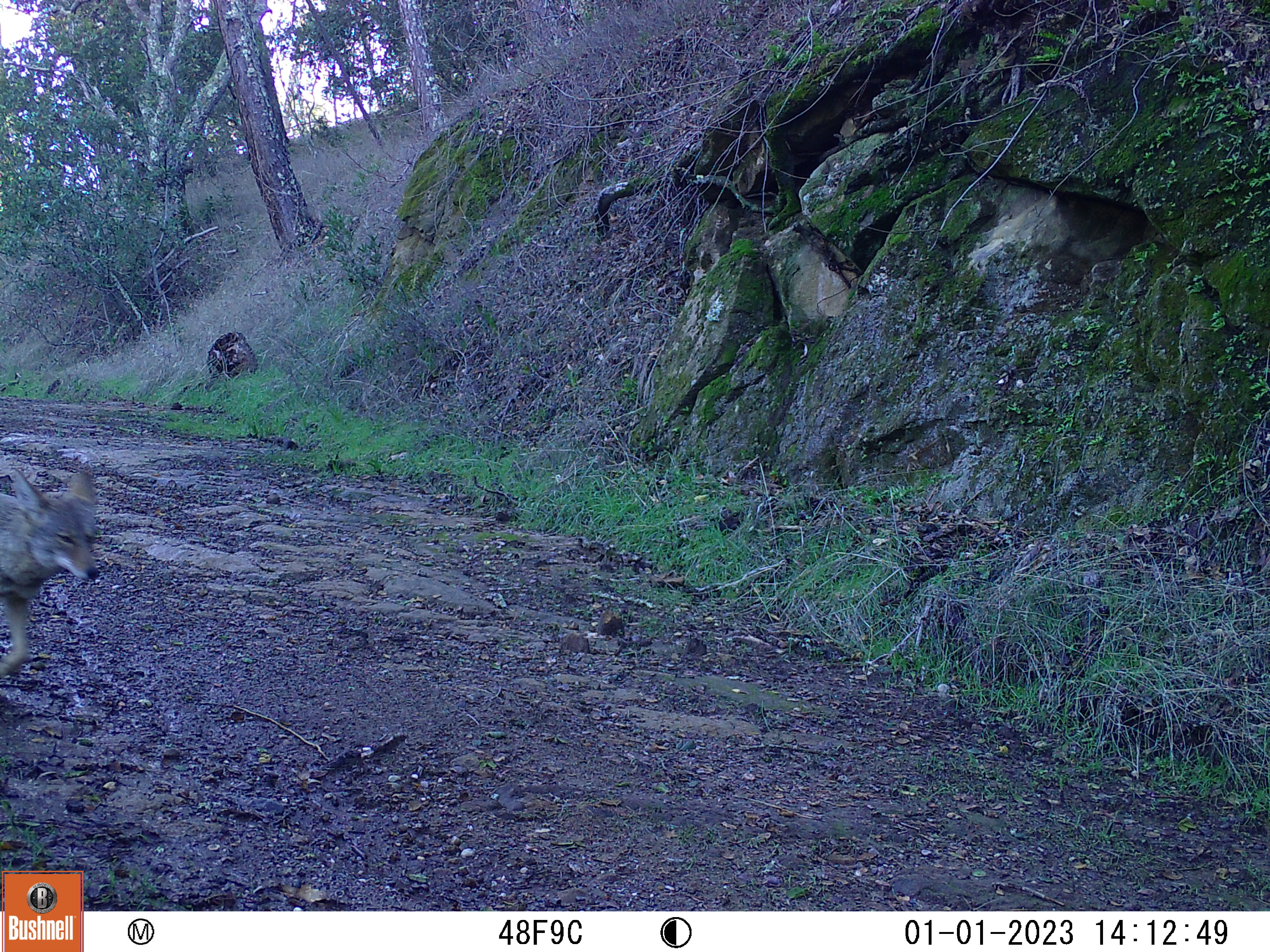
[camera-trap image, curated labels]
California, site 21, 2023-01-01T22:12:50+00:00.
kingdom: Animalia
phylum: Chordata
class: Mammalia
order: Carnivora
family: Canidae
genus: Canis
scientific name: Canis latrans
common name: coyote